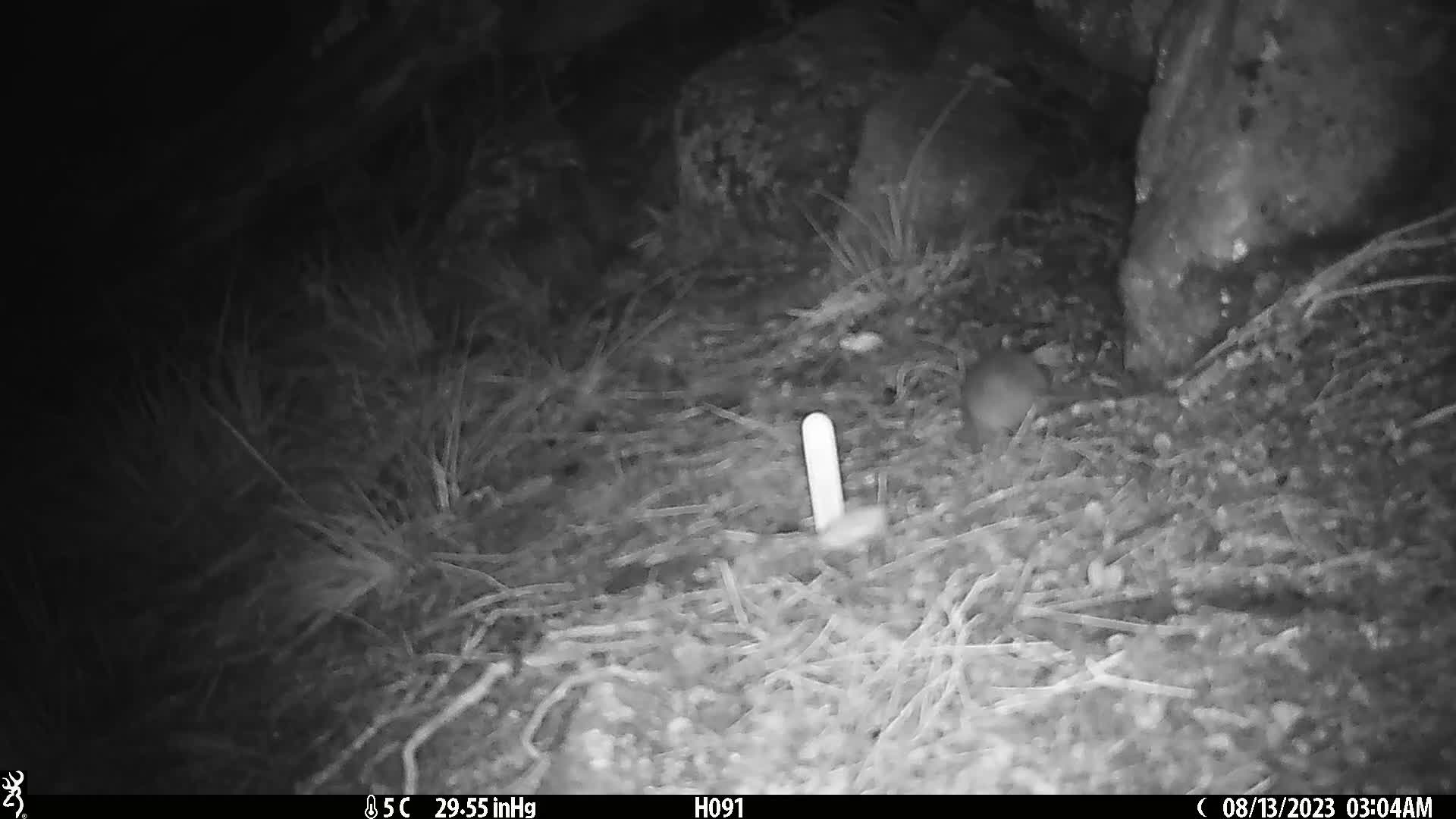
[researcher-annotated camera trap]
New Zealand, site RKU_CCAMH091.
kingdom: Animalia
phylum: Chordata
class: Mammalia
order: Rodentia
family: Muridae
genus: Rattus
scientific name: Rattus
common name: rat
Rat (Rattus).